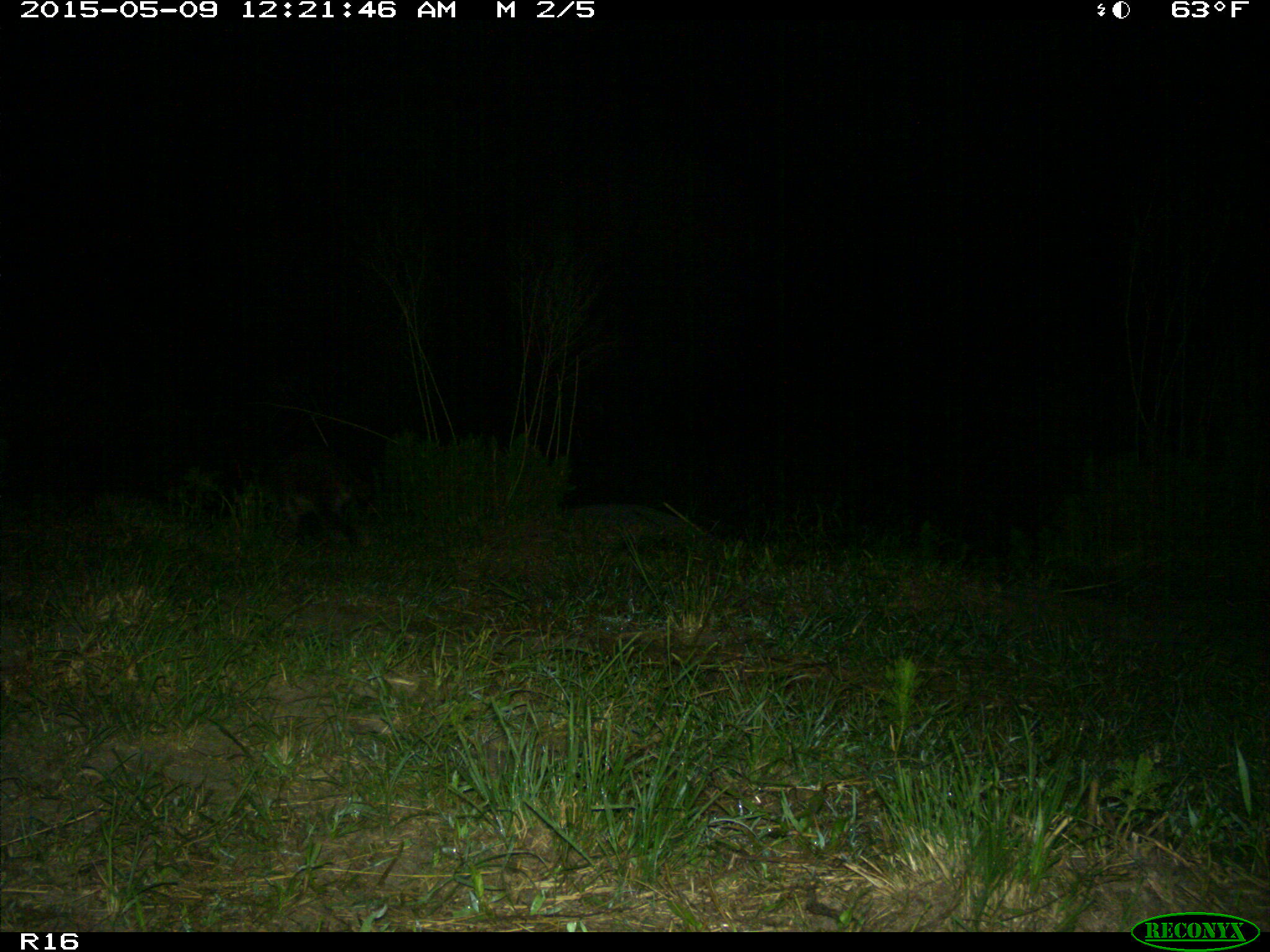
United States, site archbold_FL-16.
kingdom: Animalia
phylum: Chordata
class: Mammalia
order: Artiodactyla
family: Bovidae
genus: Bos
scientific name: Bos taurus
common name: domestic cow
Bos taurus (domestic cow).